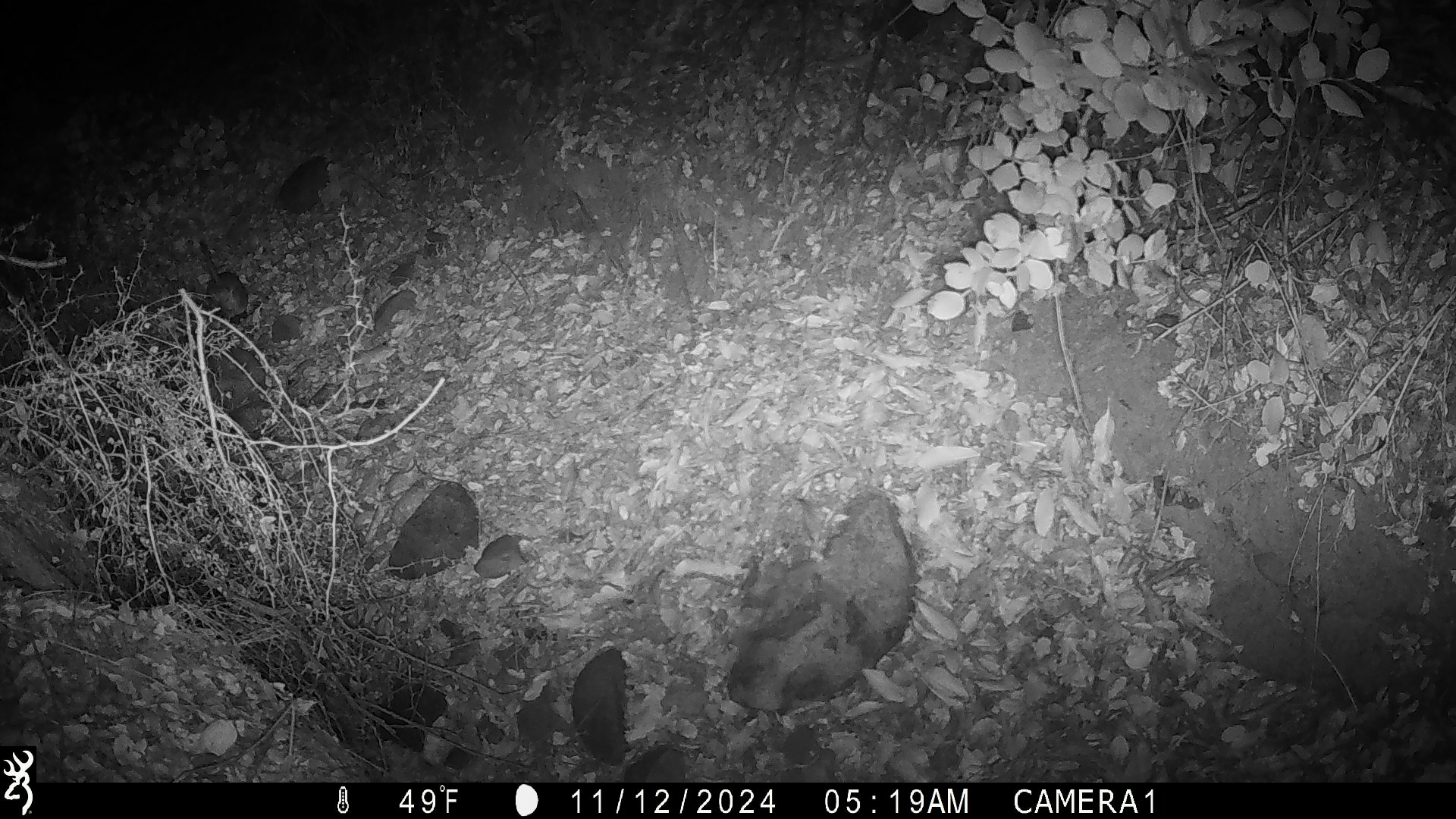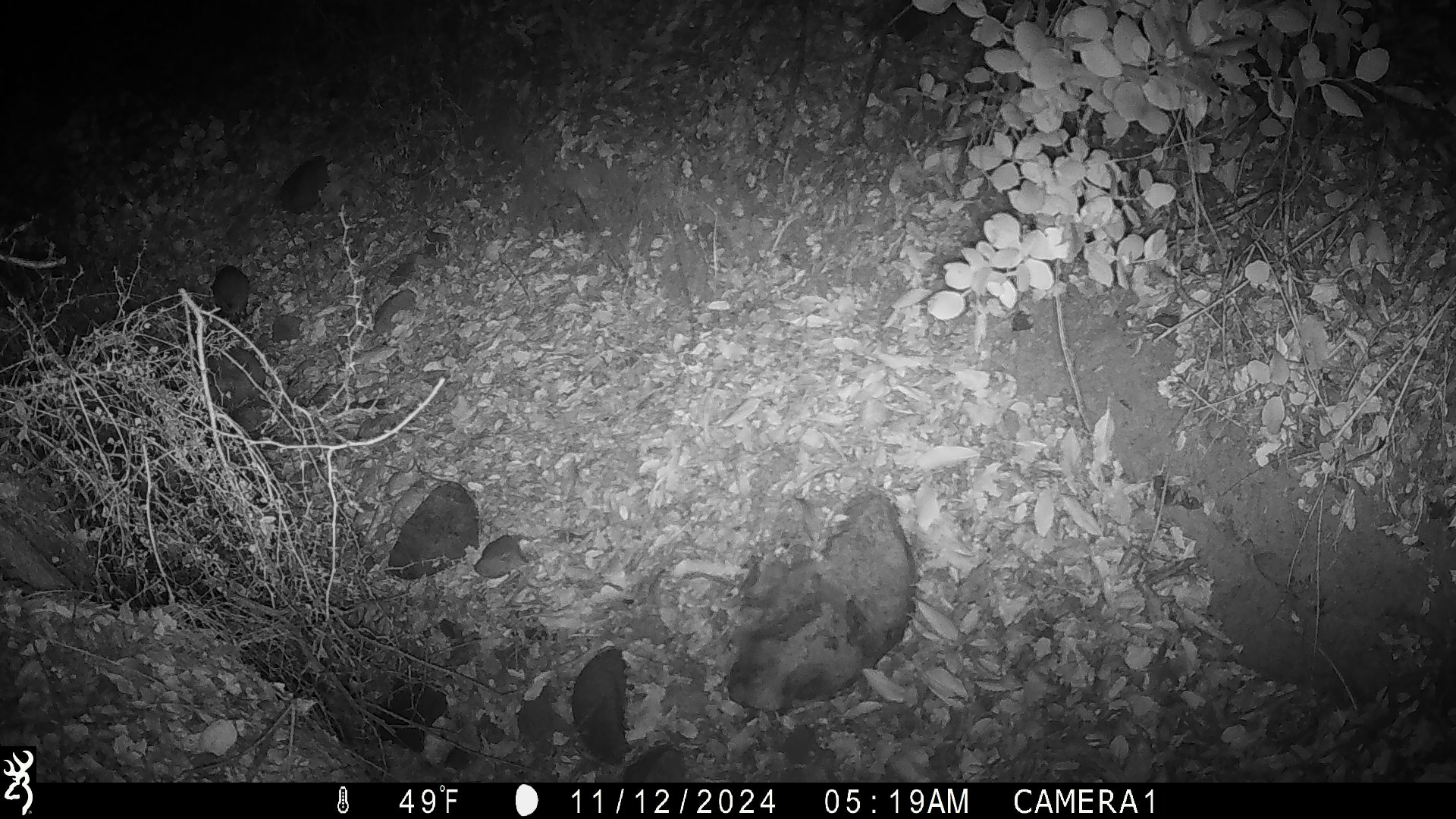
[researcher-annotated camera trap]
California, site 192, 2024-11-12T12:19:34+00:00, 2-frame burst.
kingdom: Animalia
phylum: Chordata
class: Mammalia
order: Rodentia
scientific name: Rodentia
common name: mouse or rat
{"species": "mouse or rat (Rodentia)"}